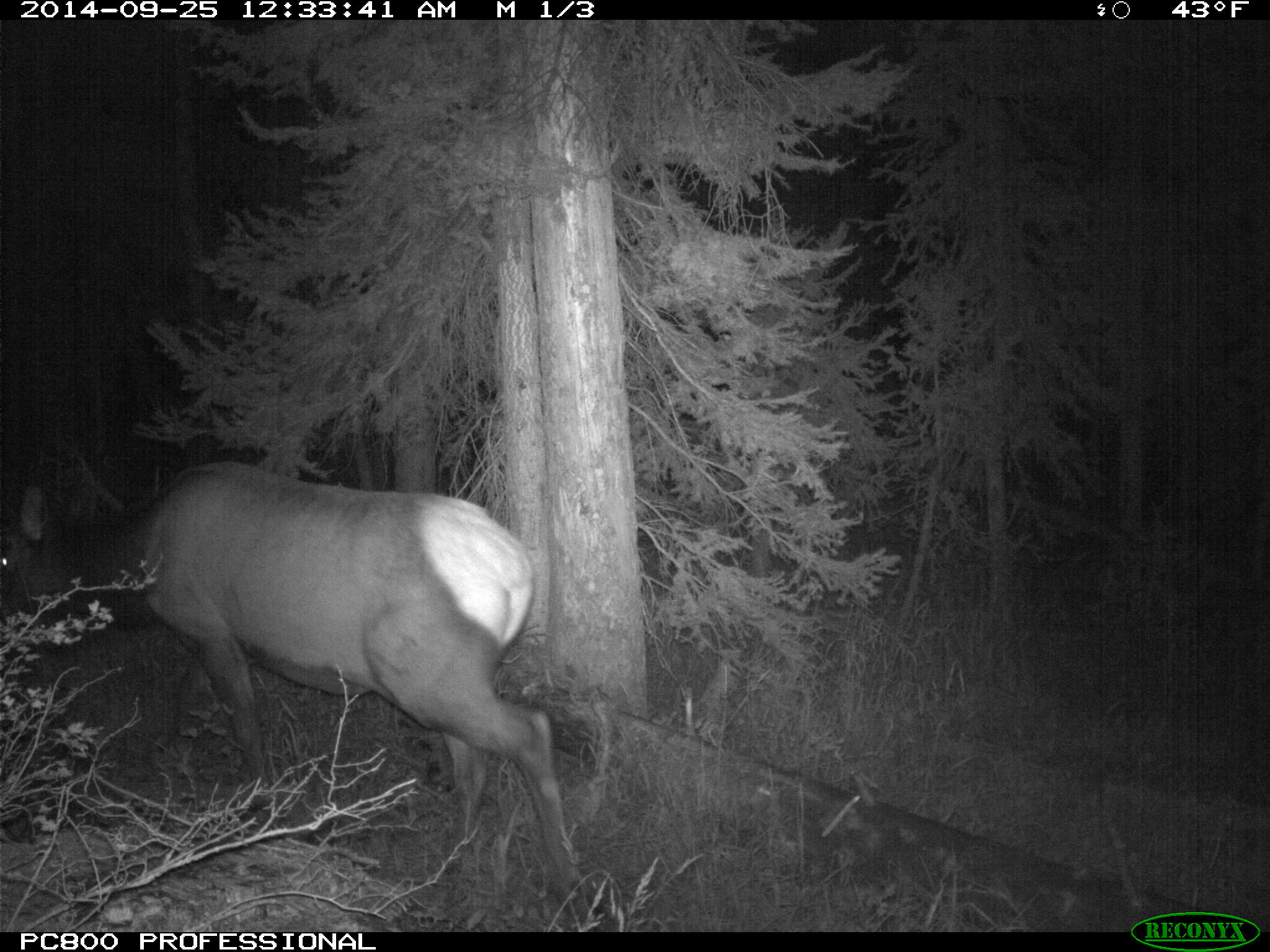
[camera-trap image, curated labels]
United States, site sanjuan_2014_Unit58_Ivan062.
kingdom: Animalia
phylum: Chordata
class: Mammalia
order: Artiodactyla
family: Cervidae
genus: Cervus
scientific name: Cervus elaphus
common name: red deer